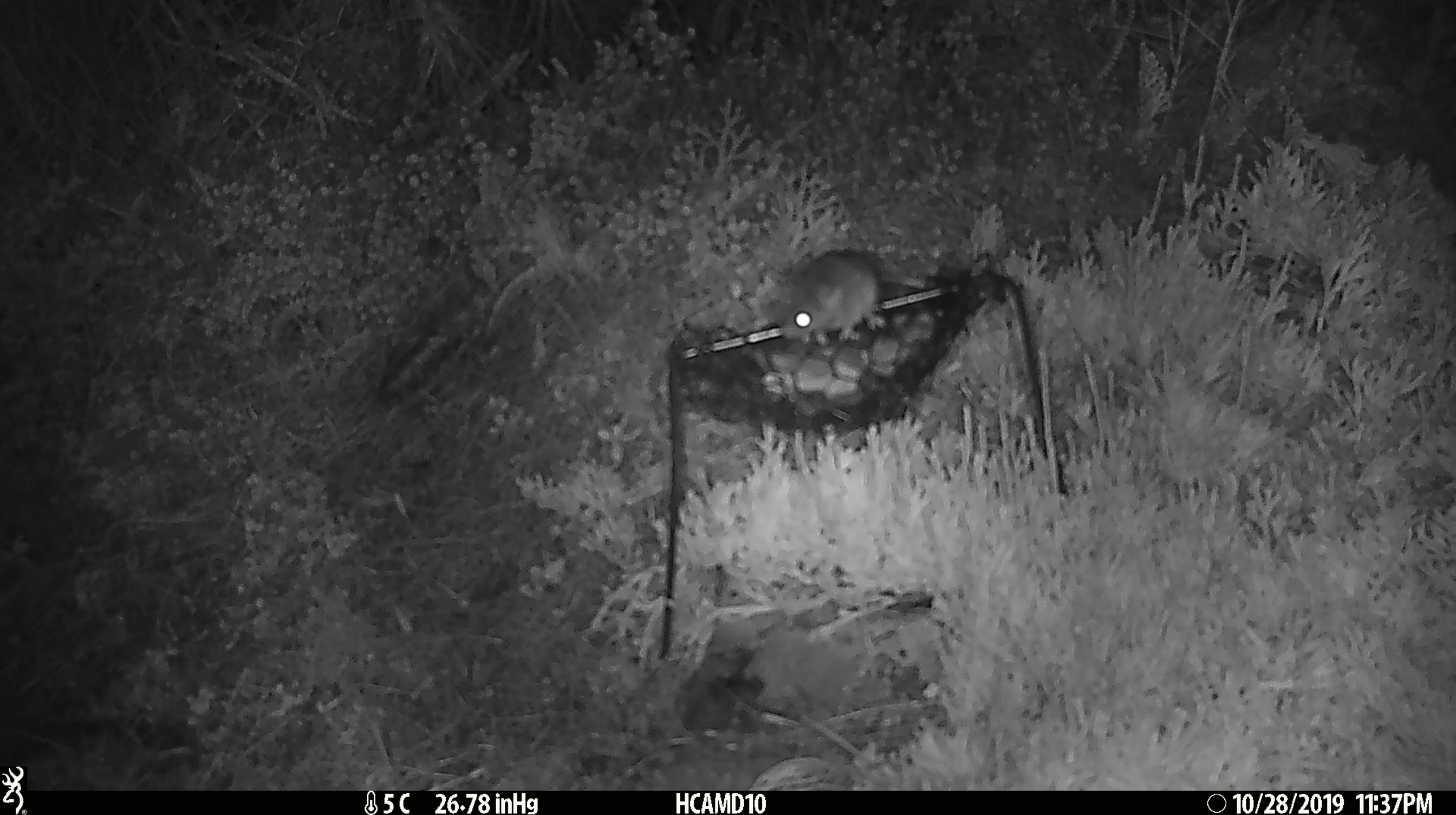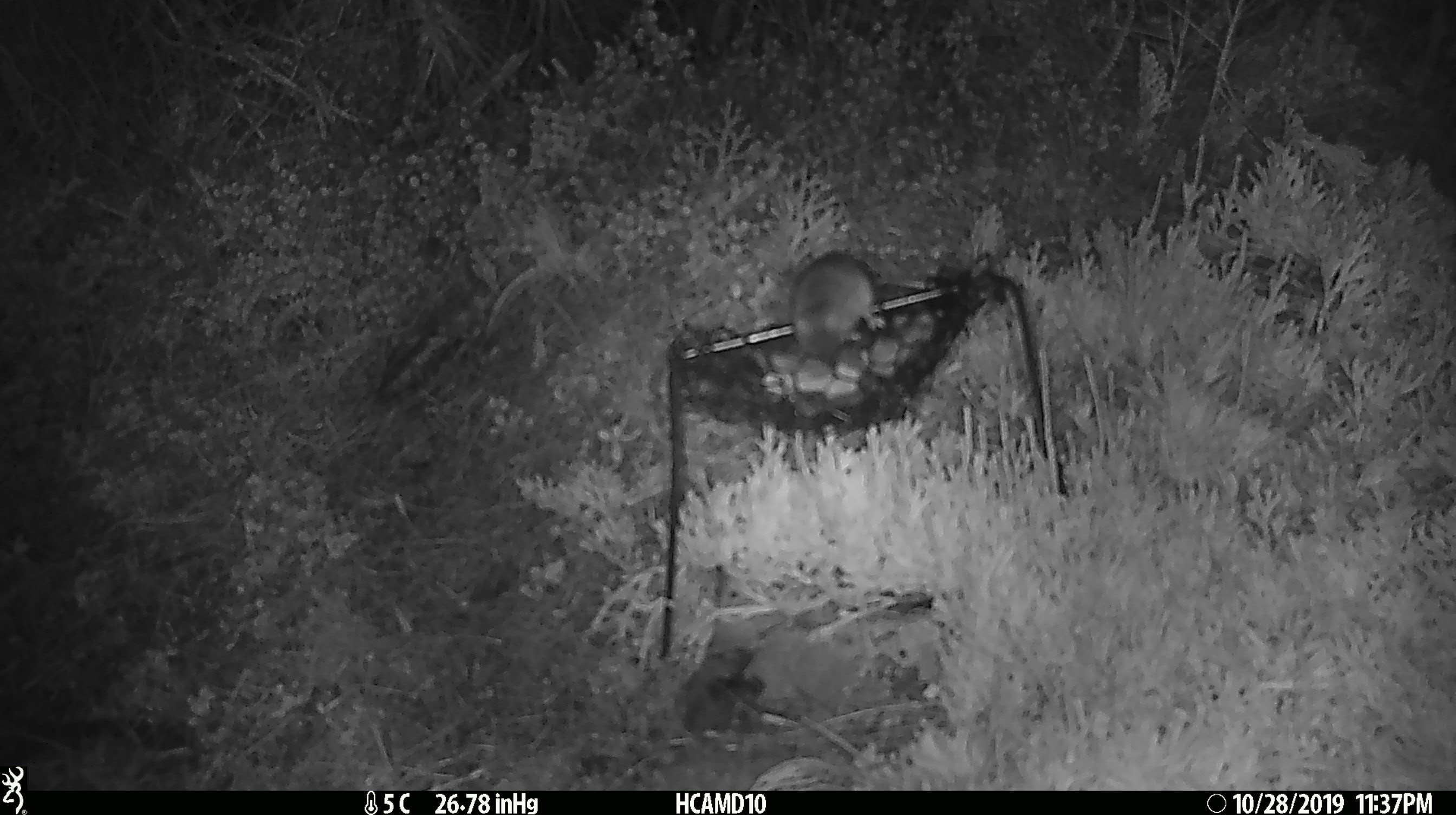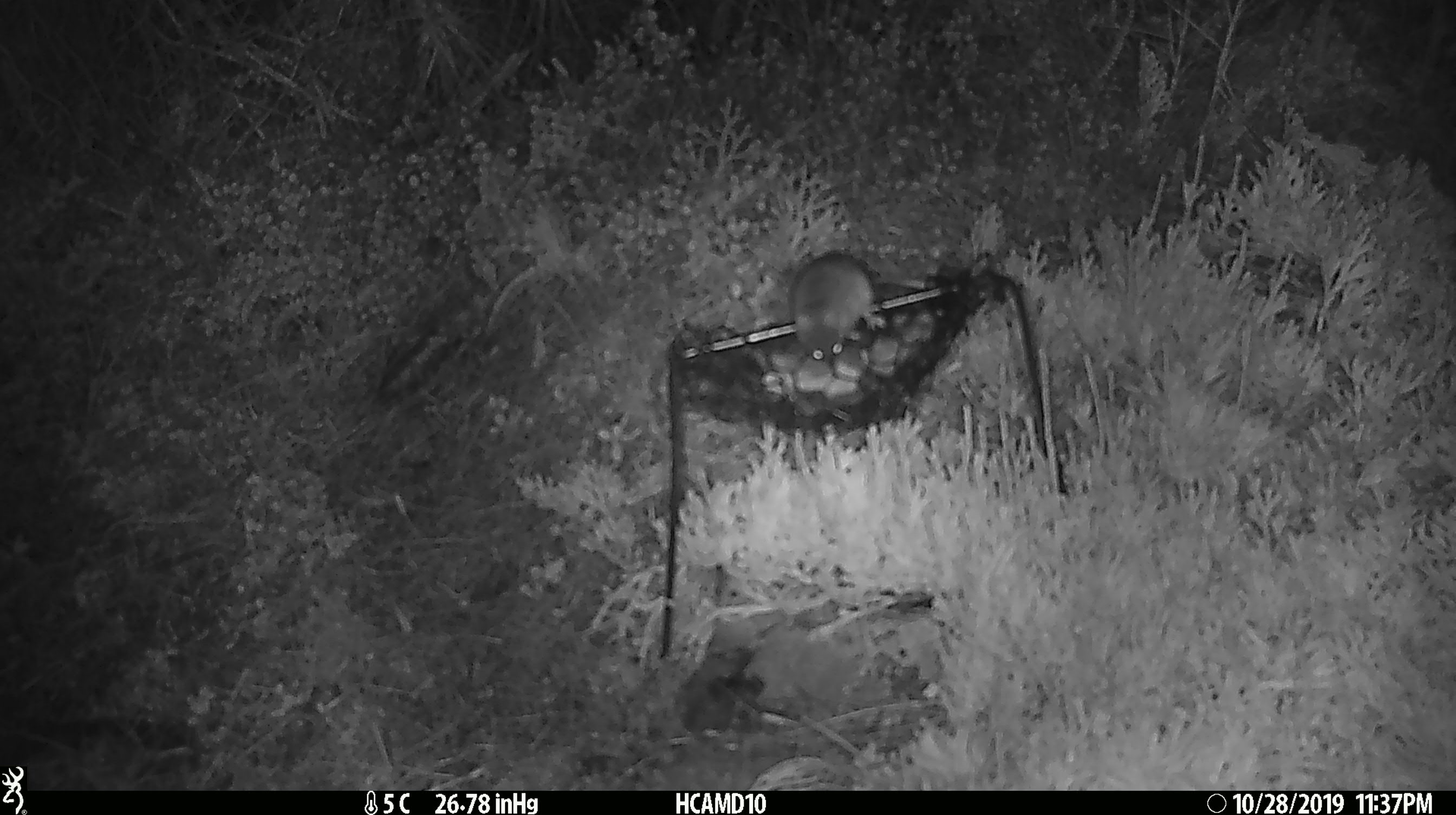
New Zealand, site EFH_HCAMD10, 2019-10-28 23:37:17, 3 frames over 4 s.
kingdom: Animalia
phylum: Chordata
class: Mammalia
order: Rodentia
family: Muridae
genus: Mus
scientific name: Mus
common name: mouse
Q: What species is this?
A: Mouse (Mus).